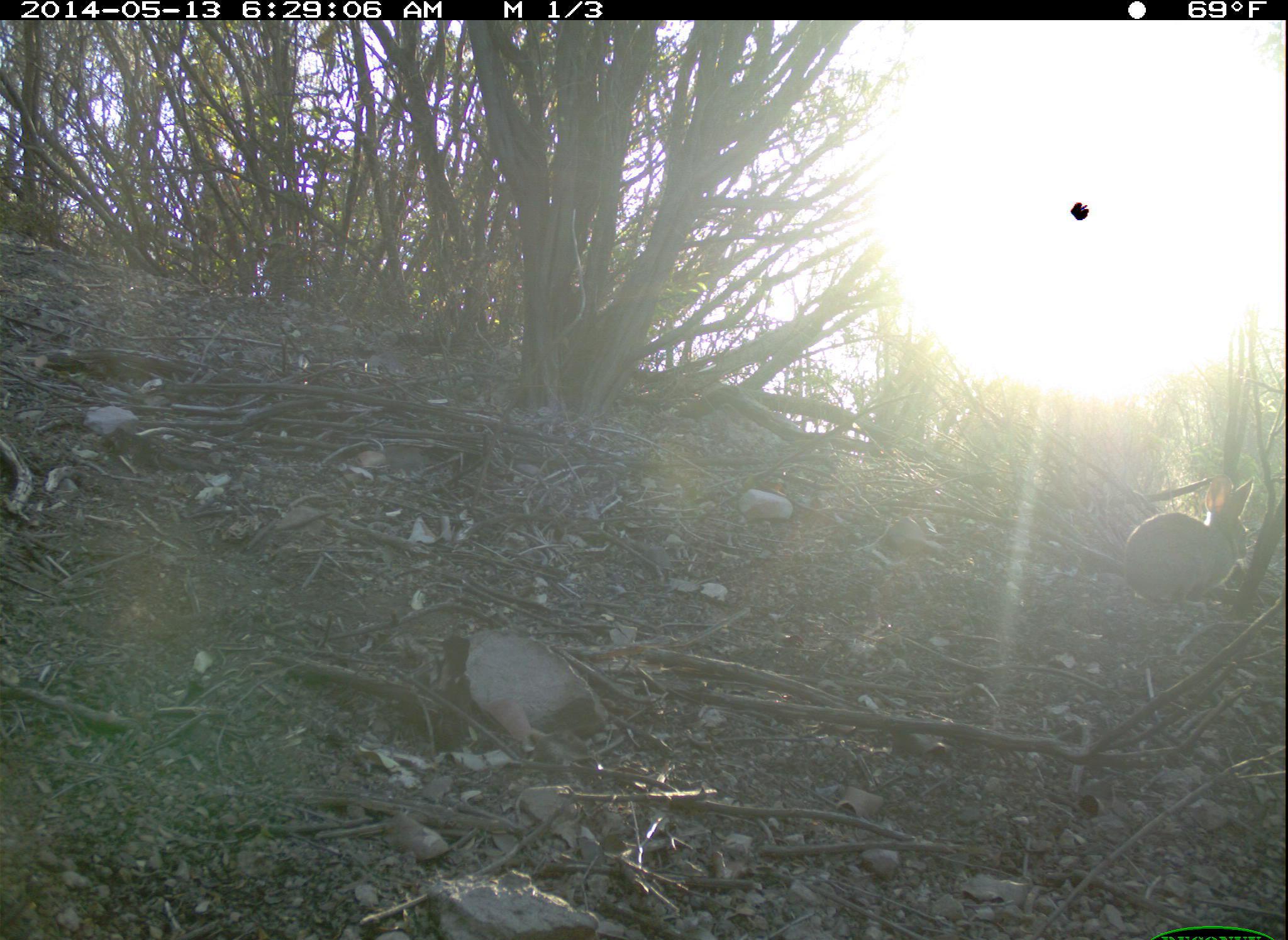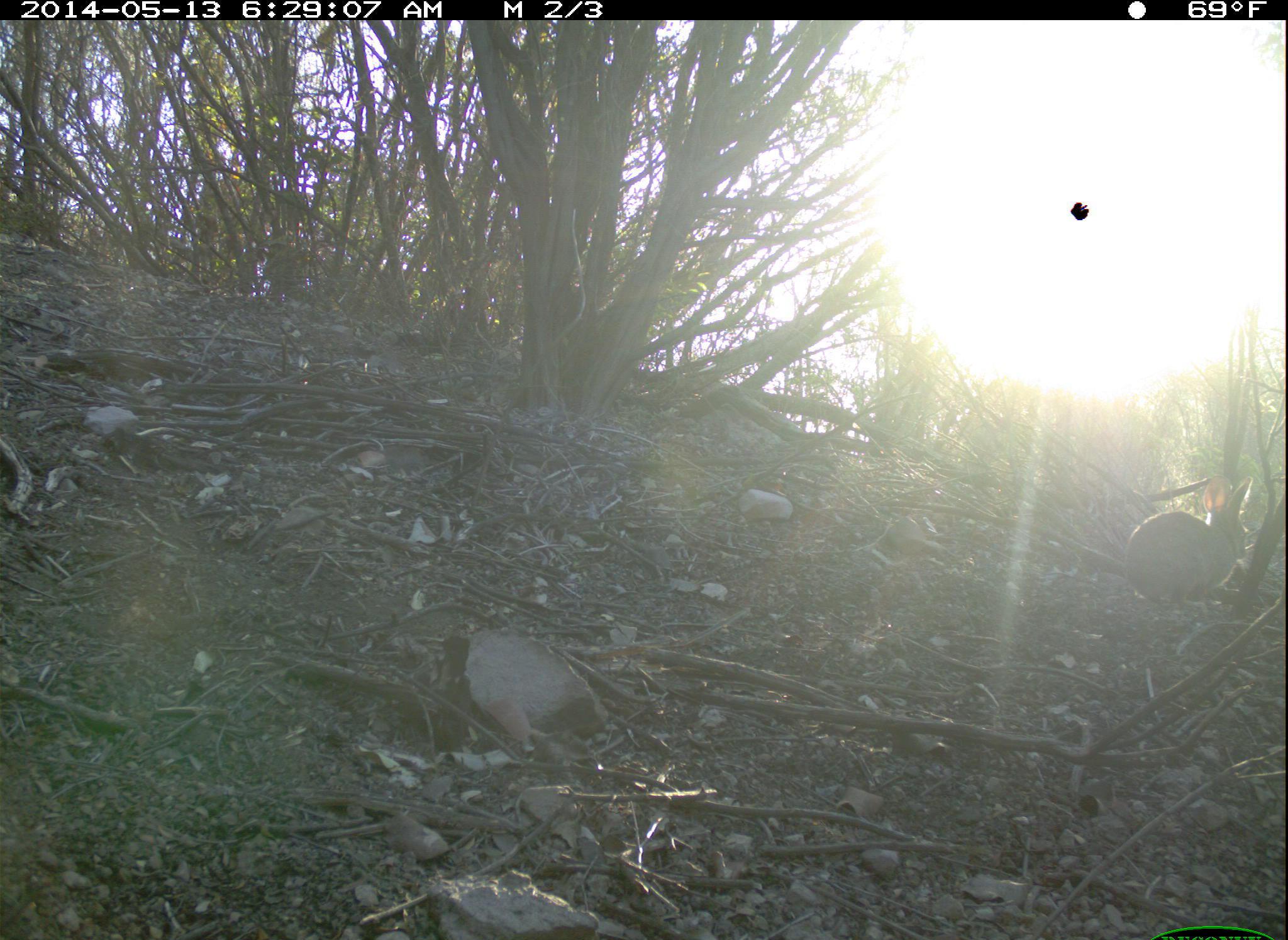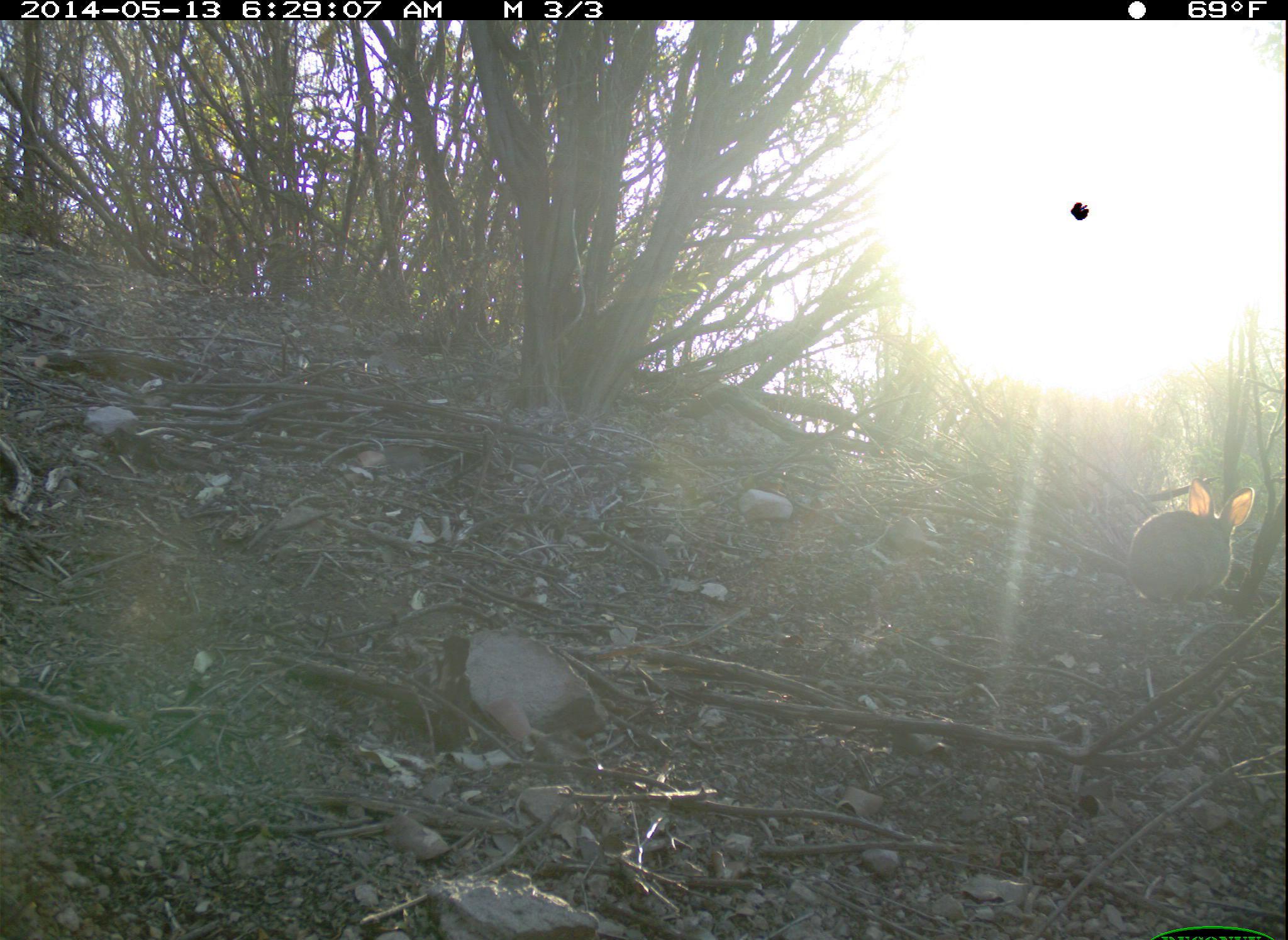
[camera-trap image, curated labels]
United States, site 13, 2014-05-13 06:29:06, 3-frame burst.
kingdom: Animalia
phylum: Chordata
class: Mammalia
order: Lagomorpha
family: Leporidae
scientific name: Leporidae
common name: rabbits and hares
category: rabbit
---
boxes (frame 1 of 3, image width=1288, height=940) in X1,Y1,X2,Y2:
rabbit: 1120,473,1260,621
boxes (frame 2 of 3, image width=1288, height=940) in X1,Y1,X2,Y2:
rabbit: 1120,473,1255,622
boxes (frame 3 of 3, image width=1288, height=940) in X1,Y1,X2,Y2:
rabbit: 1127,478,1257,618